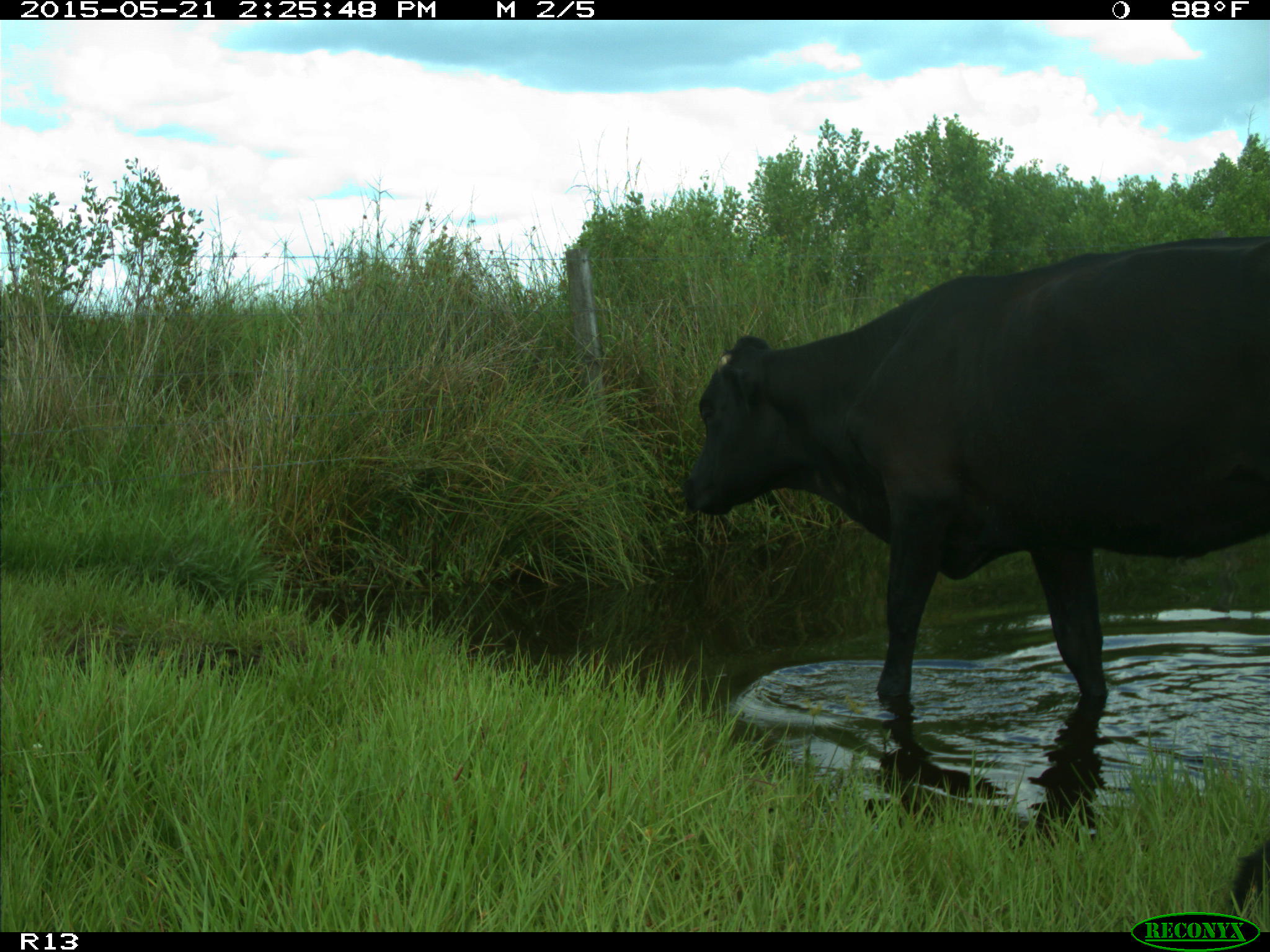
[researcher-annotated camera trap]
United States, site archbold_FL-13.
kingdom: Animalia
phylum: Chordata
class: Mammalia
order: Artiodactyla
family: Bovidae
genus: Bos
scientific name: Bos taurus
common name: domestic cow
Bos taurus (domestic cow).